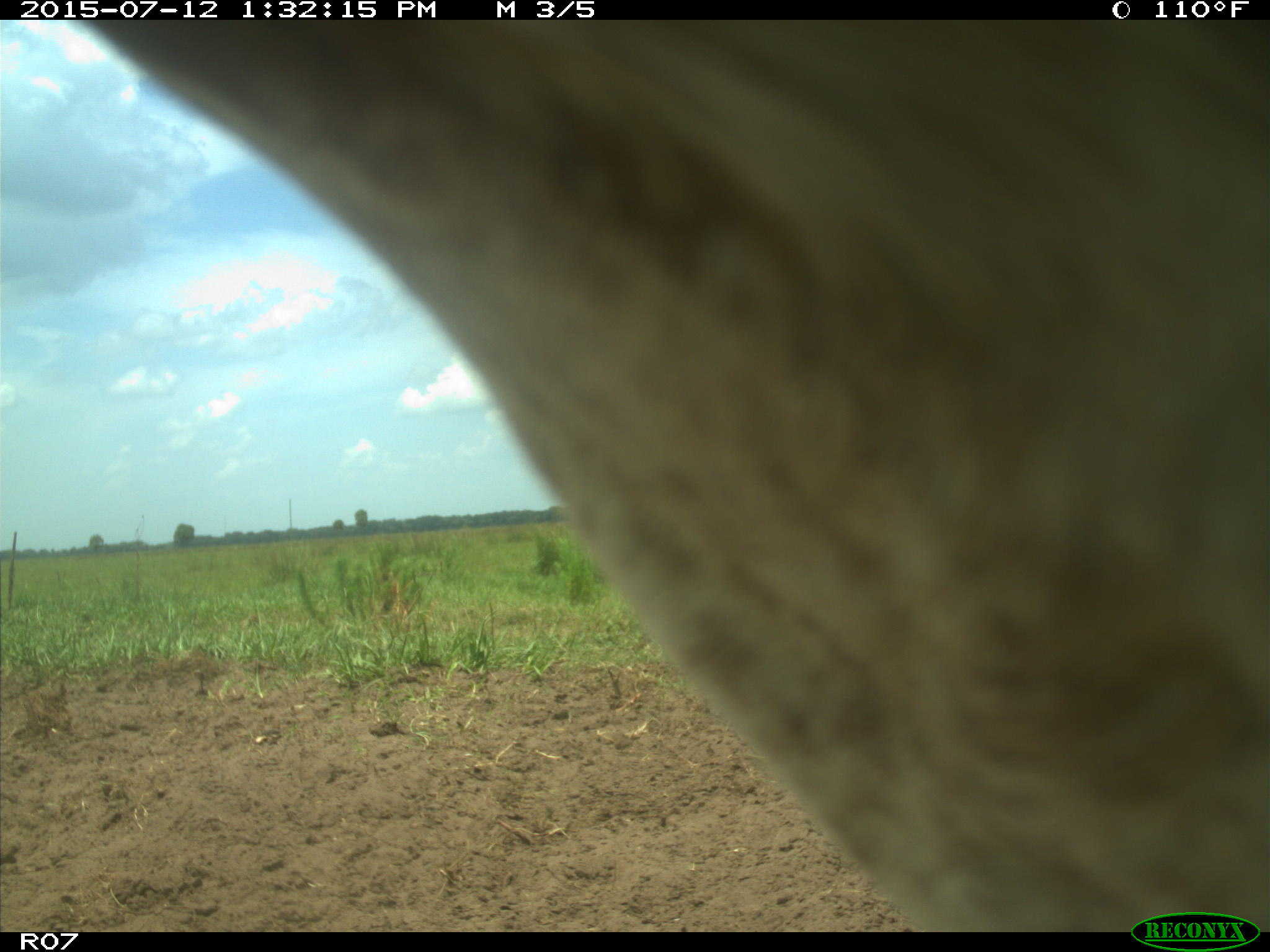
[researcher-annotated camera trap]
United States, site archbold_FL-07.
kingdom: Animalia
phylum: Chordata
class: Mammalia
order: Artiodactyla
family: Bovidae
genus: Bos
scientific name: Bos taurus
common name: domestic cow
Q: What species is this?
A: Bos taurus (domestic cow).